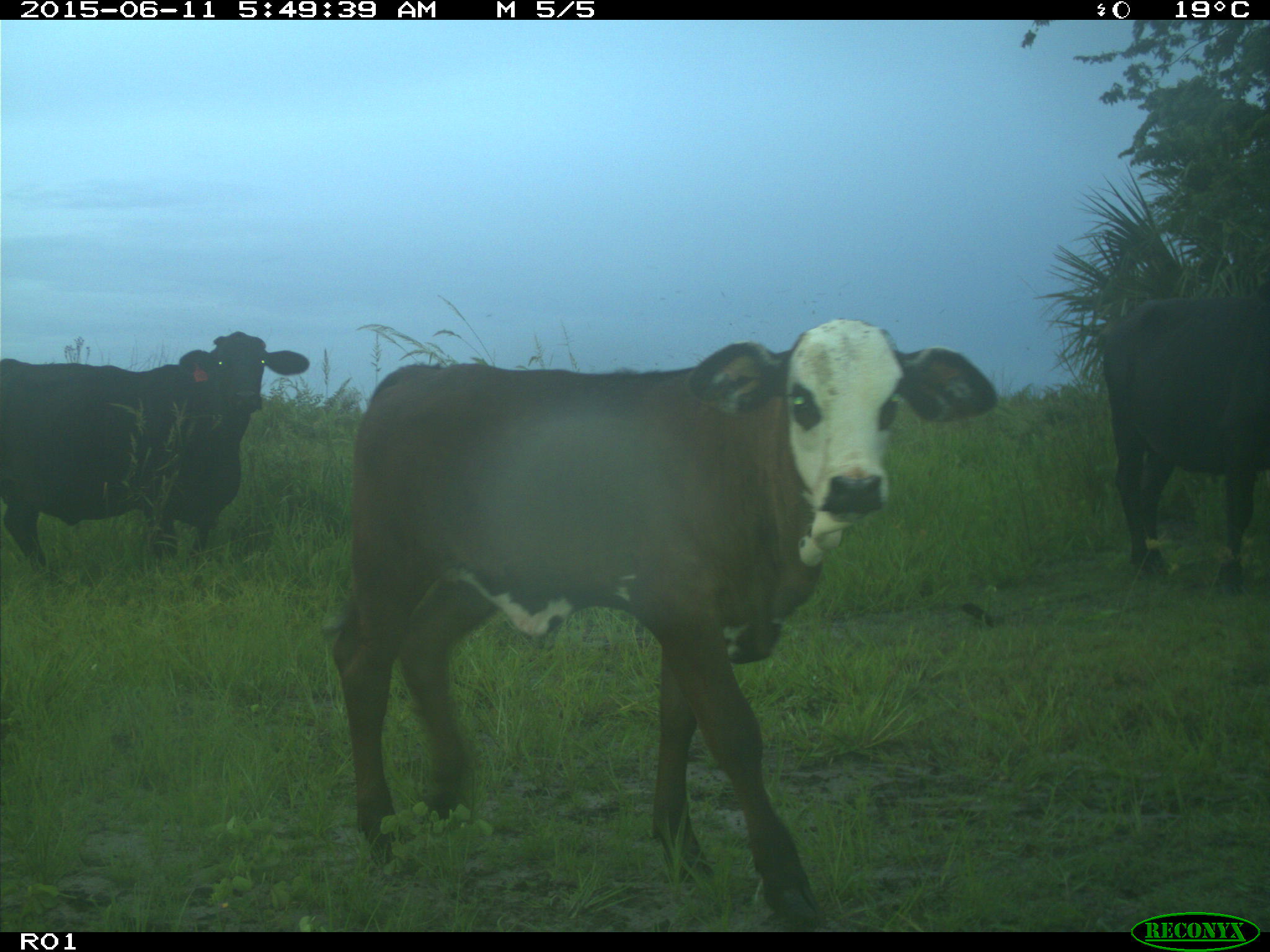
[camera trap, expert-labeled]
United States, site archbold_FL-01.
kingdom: Animalia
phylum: Chordata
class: Mammalia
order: Artiodactyla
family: Bovidae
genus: Bos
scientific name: Bos taurus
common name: domestic cow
Bos taurus (domestic cow).